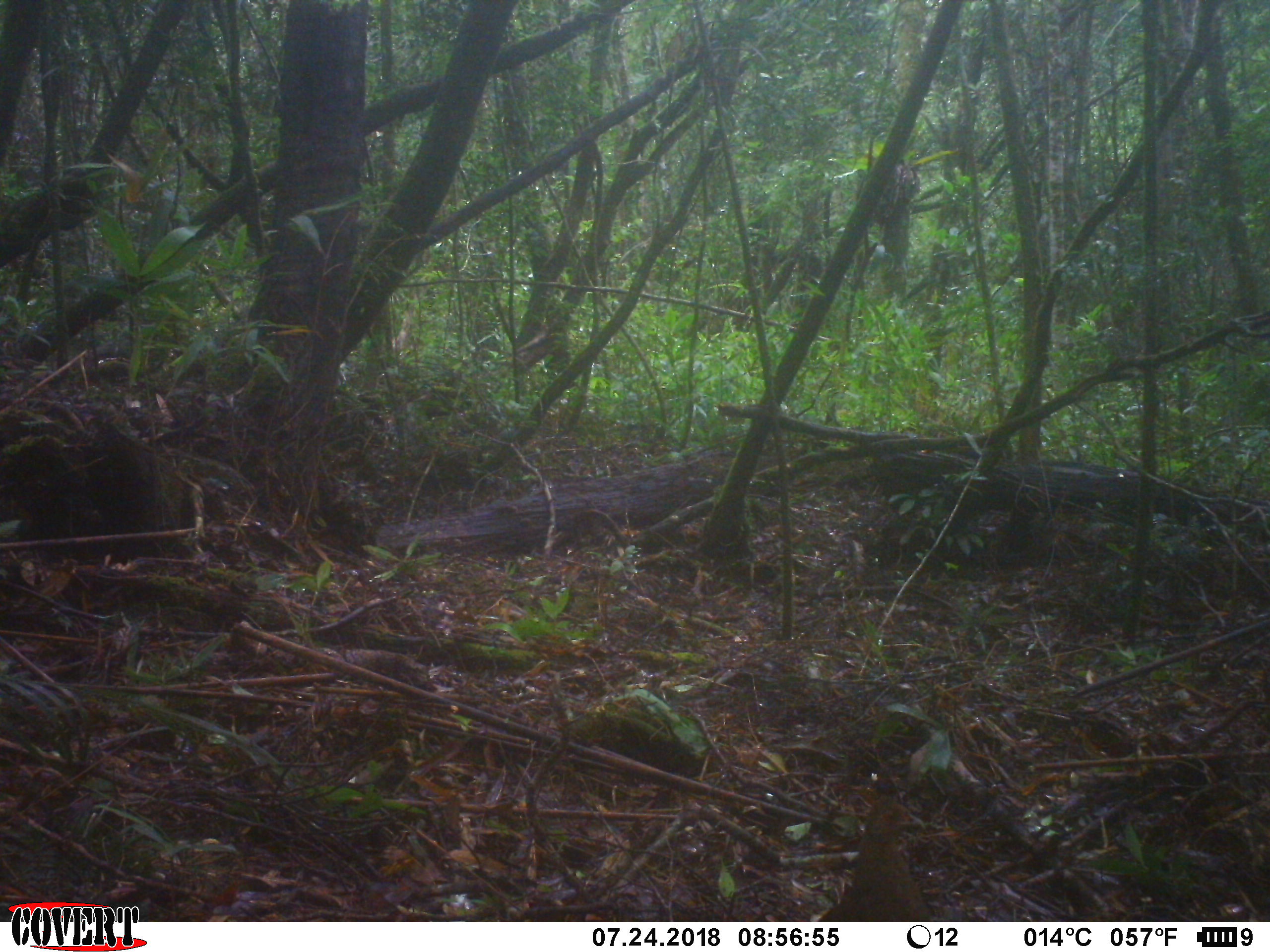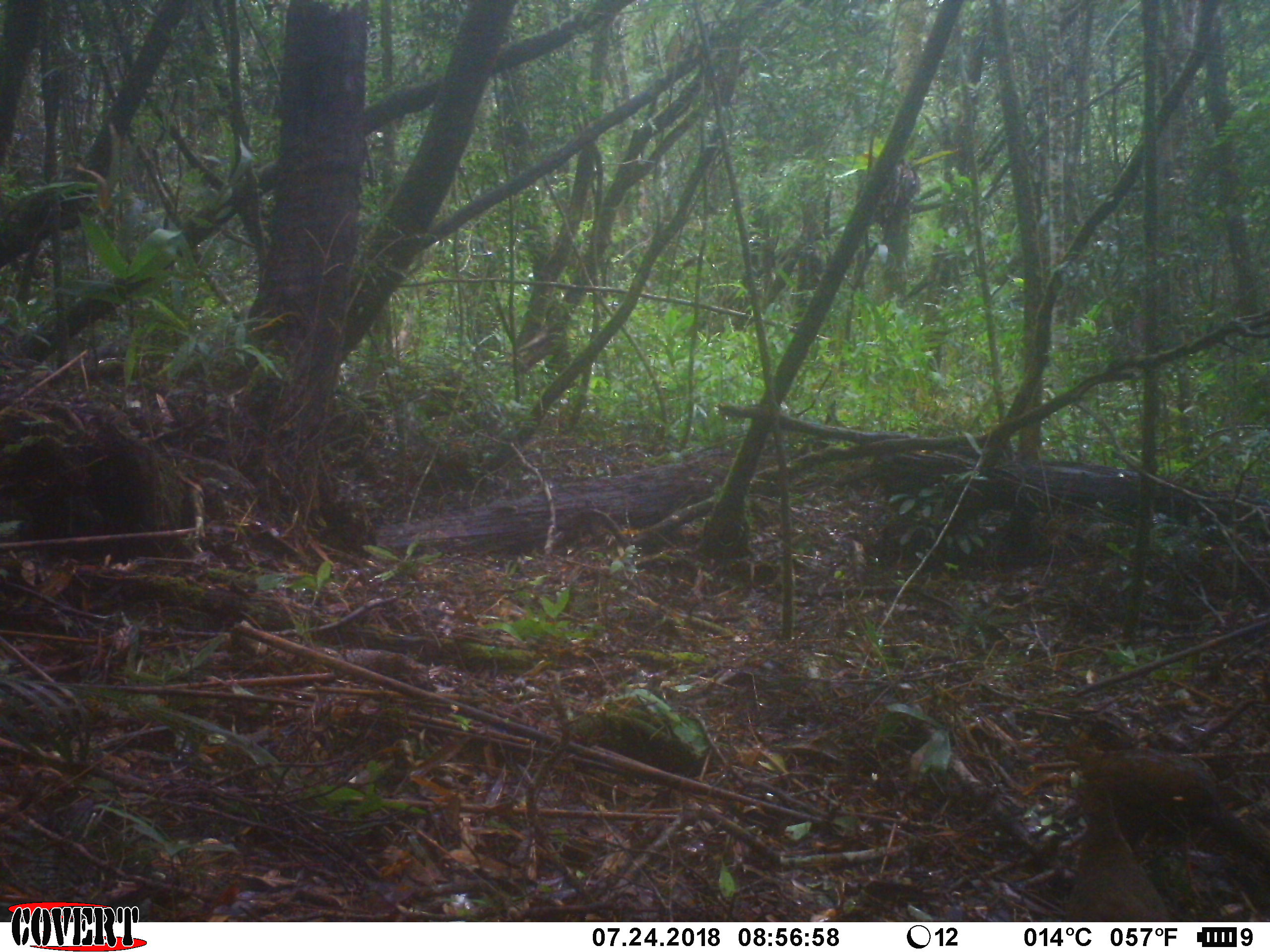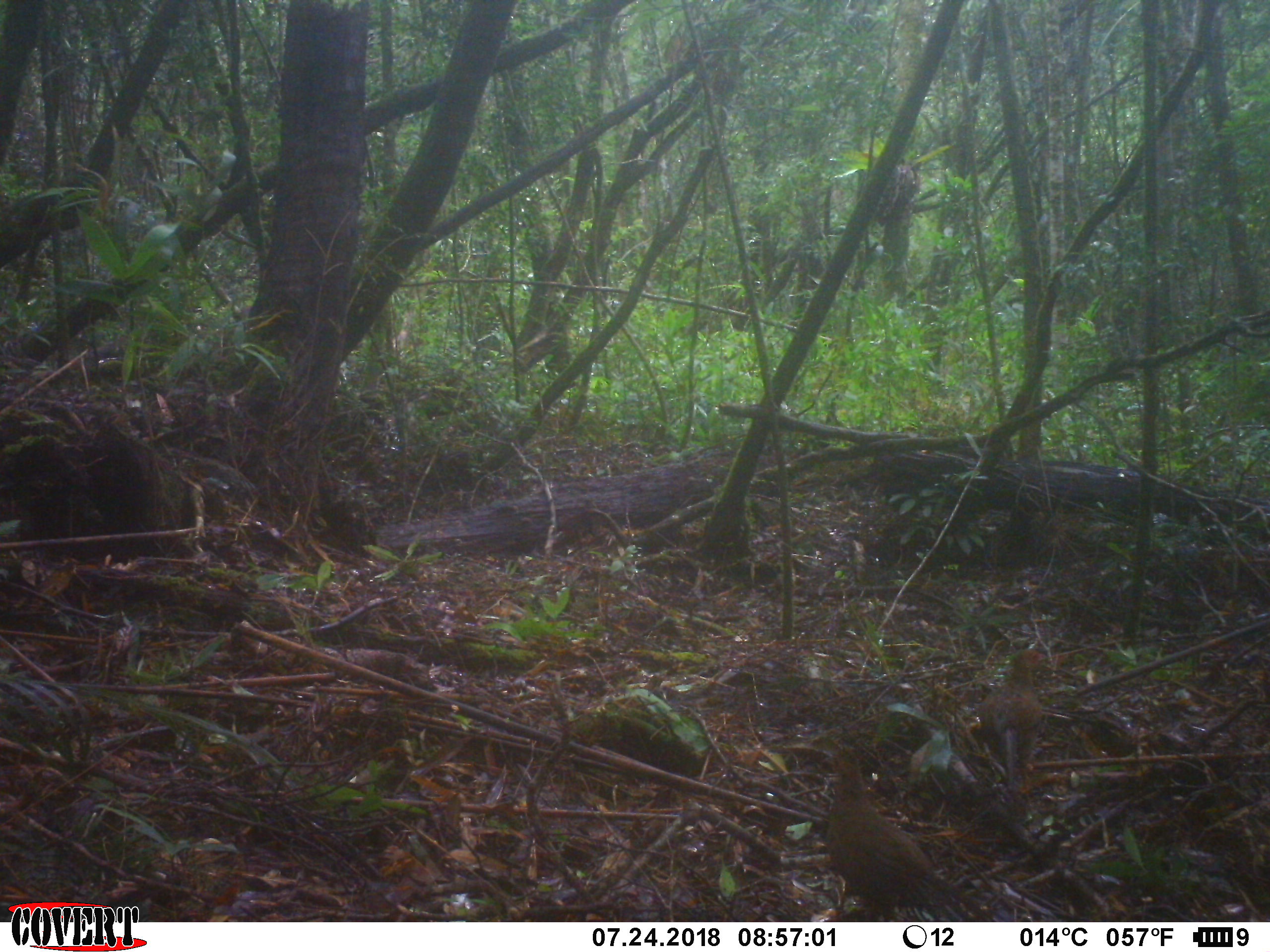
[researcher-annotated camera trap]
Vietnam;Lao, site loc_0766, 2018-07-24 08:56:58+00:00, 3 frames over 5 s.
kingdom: Animalia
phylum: Chordata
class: Aves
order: Galliformes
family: Phasianidae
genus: Gallus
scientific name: Gallus gallus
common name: red junglefowl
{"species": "red junglefowl (Gallus gallus)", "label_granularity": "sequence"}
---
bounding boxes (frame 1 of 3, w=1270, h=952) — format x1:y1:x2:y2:
red junglefowl: 814:776:936:921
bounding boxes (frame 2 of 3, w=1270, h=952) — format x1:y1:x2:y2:
red junglefowl: 1067:736:1270:871; 1065:779:1173:922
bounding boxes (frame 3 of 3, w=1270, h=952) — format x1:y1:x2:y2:
red junglefowl: 820:746:983:921; 977:648:1050:793